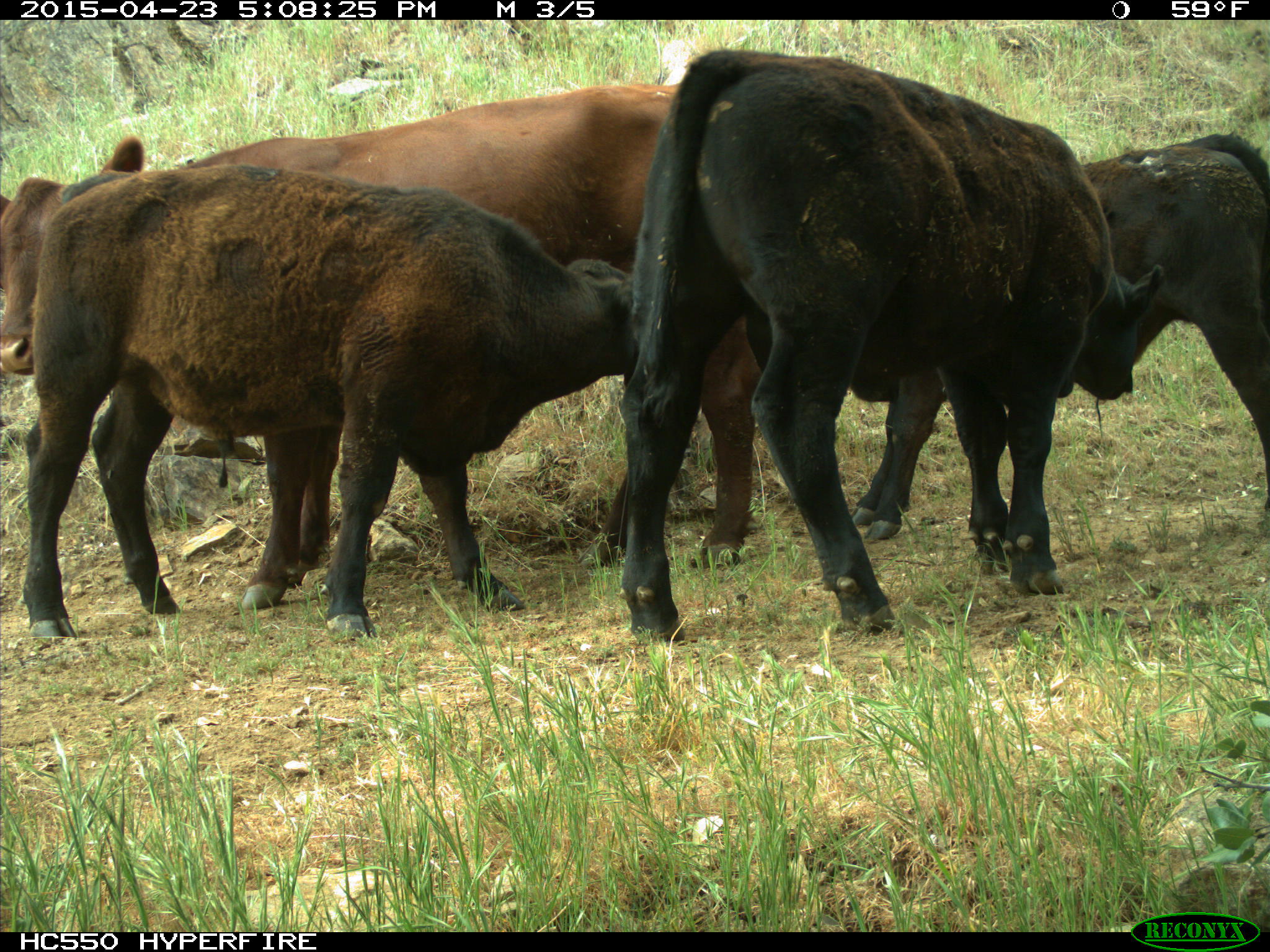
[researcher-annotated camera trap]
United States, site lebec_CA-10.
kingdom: Animalia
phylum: Chordata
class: Mammalia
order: Artiodactyla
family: Bovidae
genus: Bos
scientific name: Bos taurus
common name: domestic cow